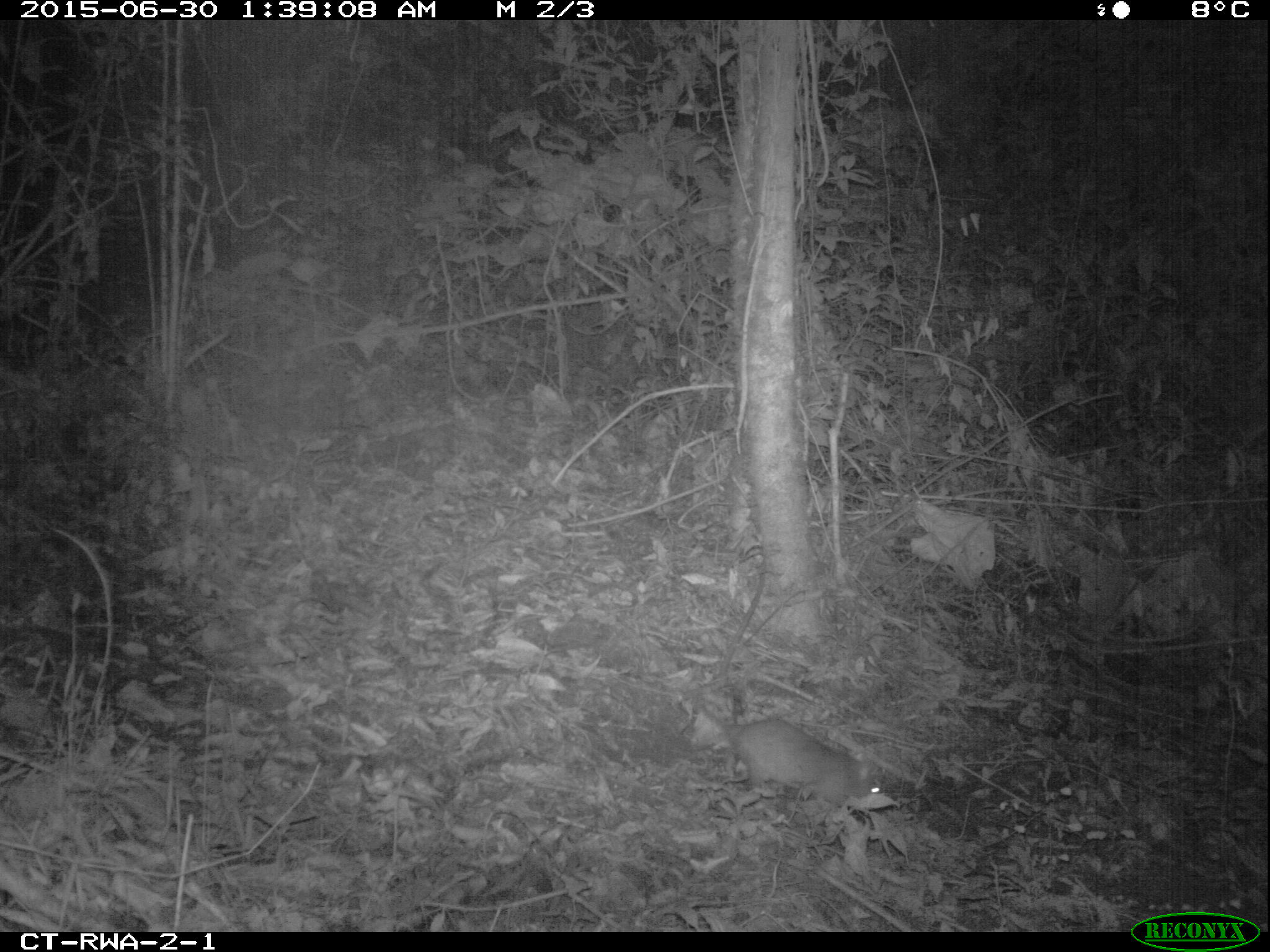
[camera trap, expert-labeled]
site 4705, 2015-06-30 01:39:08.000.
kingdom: Animalia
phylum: Chordata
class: Mammalia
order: Rodentia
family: Nesomyidae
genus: Cricetomys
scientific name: Cricetomys gambianus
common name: african giant pouched rat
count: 1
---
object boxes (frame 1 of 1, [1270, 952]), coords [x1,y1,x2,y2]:
cricetomys gambianus: [691,686,883,821]